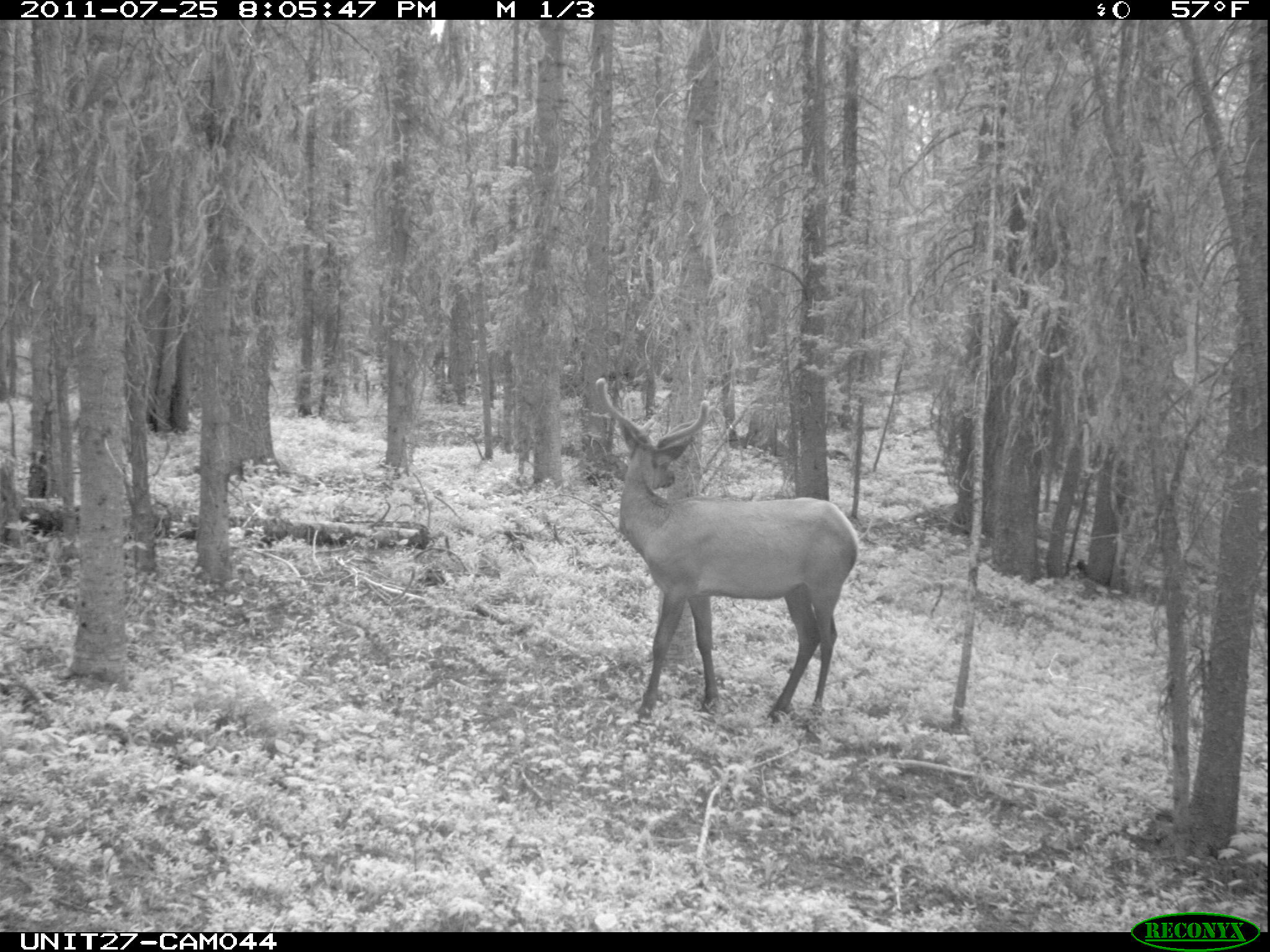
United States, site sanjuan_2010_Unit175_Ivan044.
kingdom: Animalia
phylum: Chordata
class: Mammalia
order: Artiodactyla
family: Cervidae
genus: Cervus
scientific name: Cervus elaphus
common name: red deer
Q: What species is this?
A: Cervus elaphus (red deer).